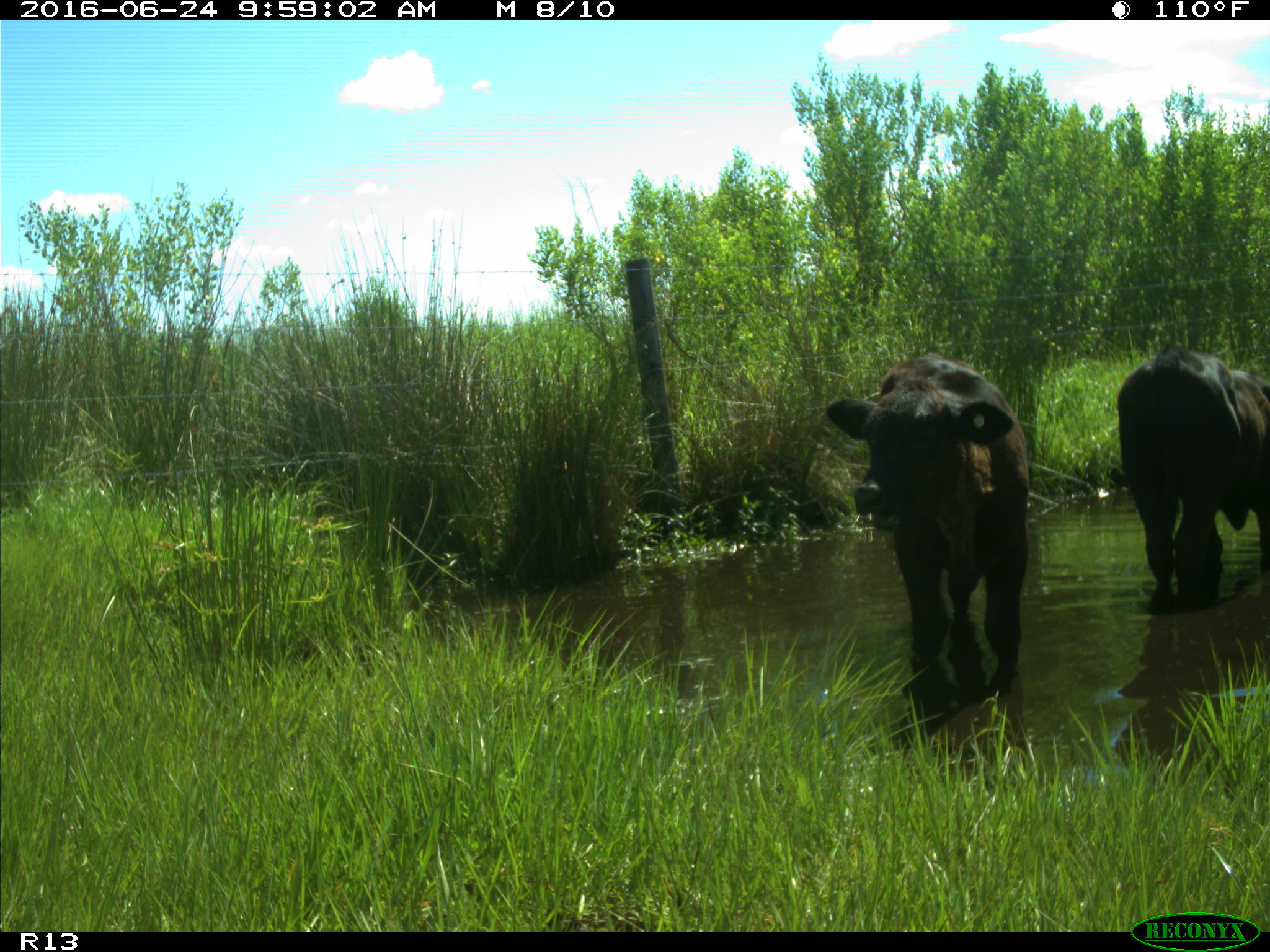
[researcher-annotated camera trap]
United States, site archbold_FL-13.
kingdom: Animalia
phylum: Chordata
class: Mammalia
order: Artiodactyla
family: Bovidae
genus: Bos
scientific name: Bos taurus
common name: domestic cow